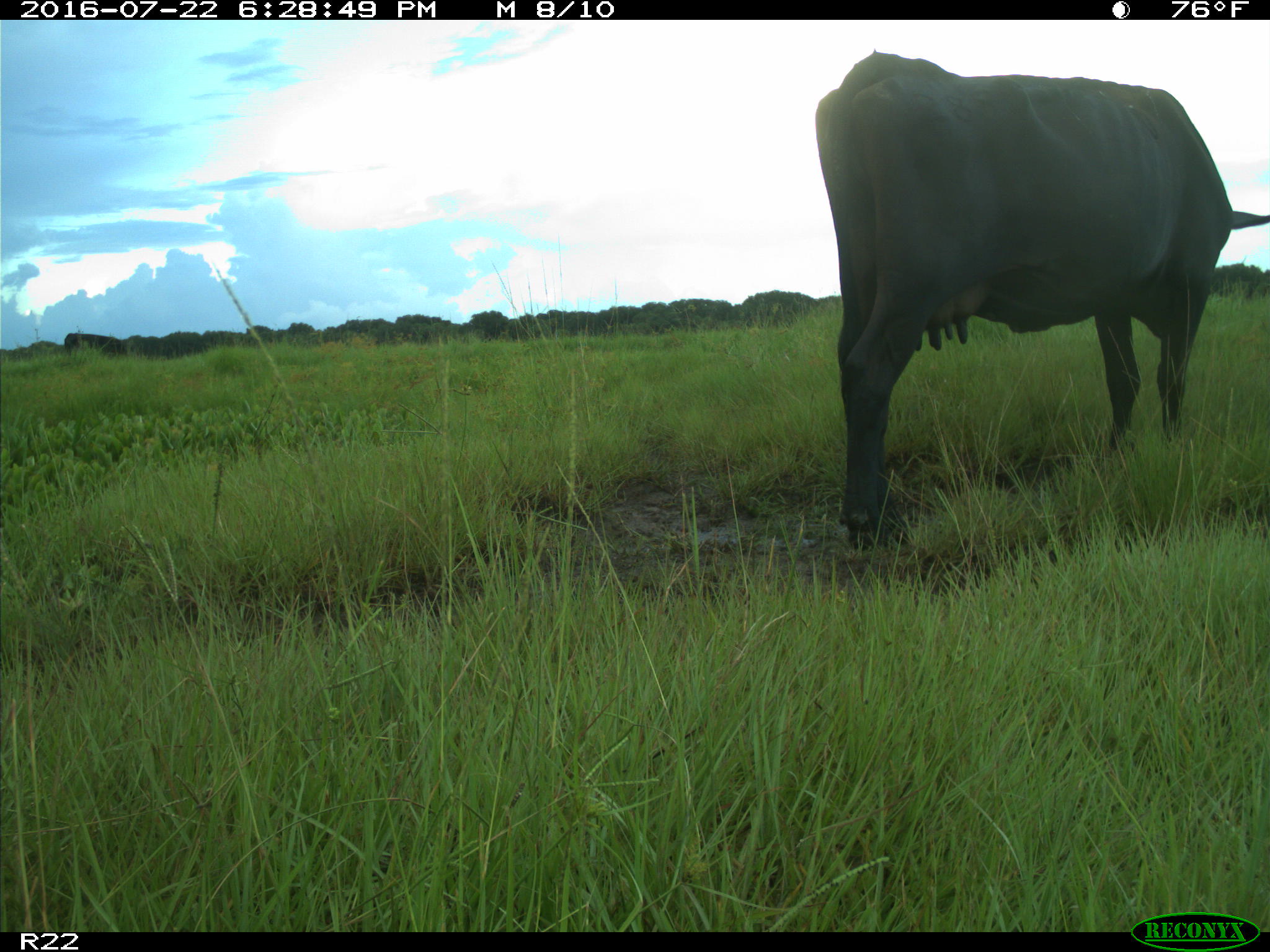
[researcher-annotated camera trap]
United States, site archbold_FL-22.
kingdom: Animalia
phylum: Chordata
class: Mammalia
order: Artiodactyla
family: Bovidae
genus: Bos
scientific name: Bos taurus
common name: domestic cow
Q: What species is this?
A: Bos taurus (domestic cow).